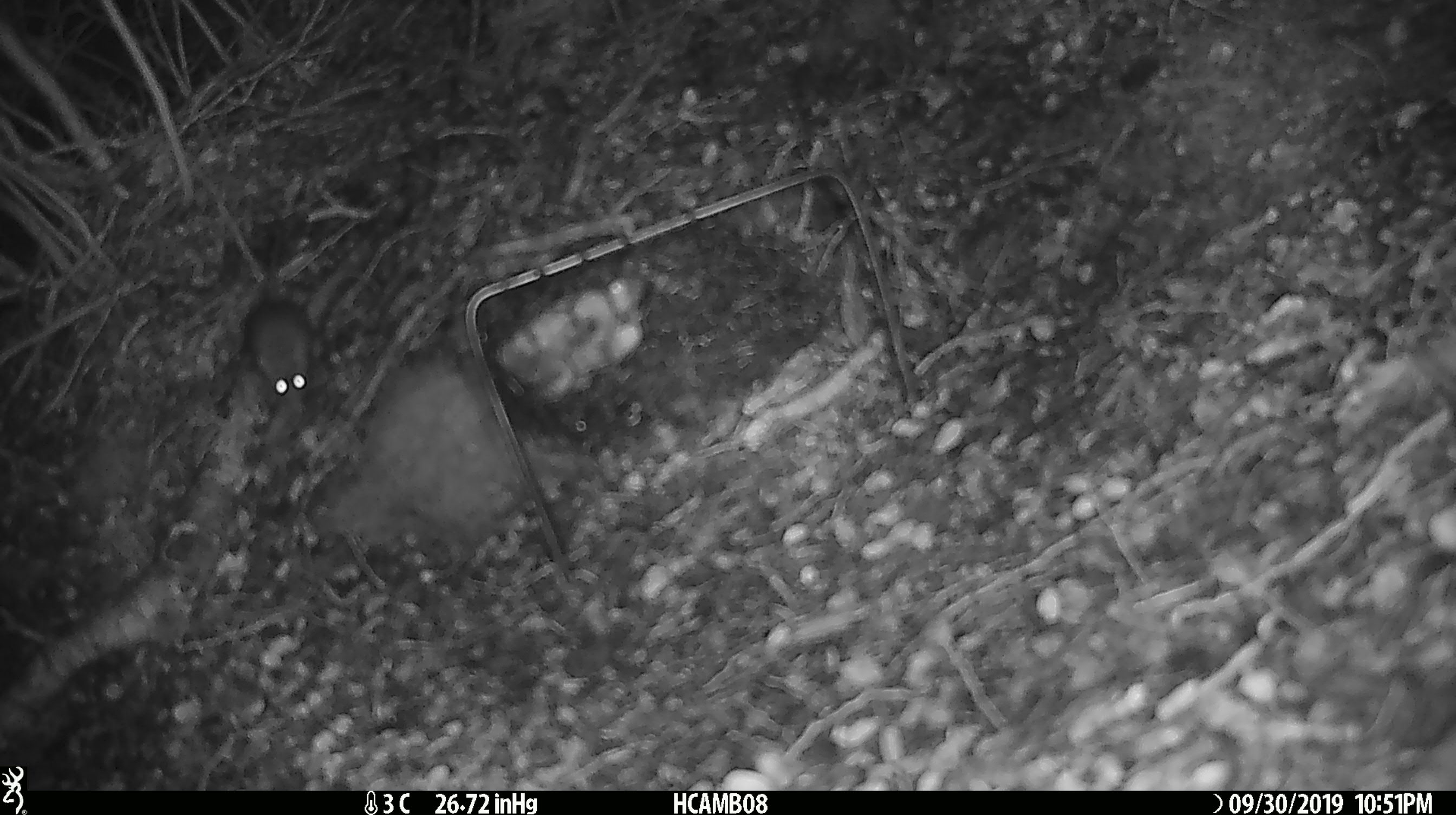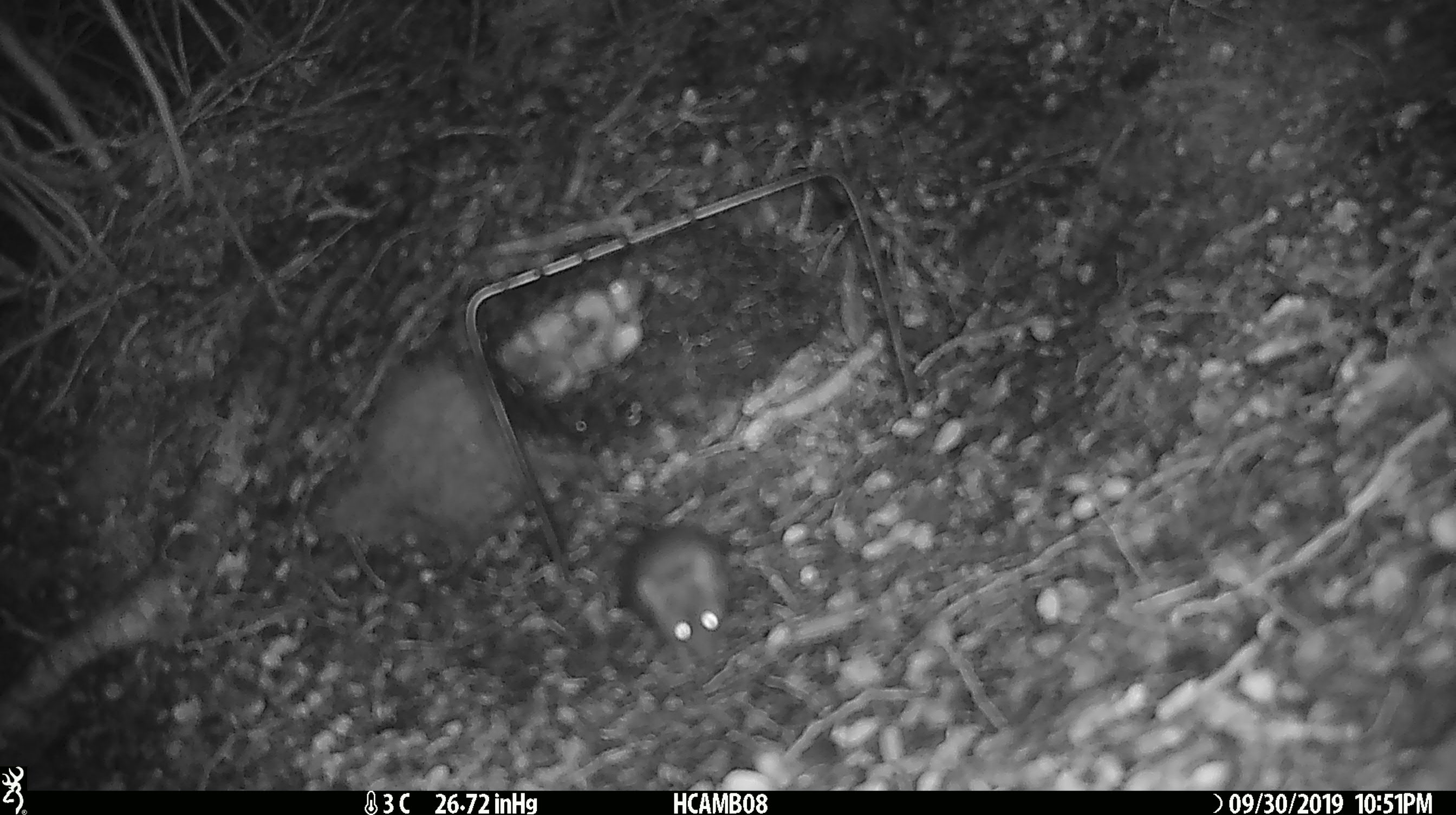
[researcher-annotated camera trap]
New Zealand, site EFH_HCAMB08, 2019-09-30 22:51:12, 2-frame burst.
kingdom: Animalia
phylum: Chordata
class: Mammalia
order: Rodentia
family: Muridae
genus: Mus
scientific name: Mus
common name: mouse